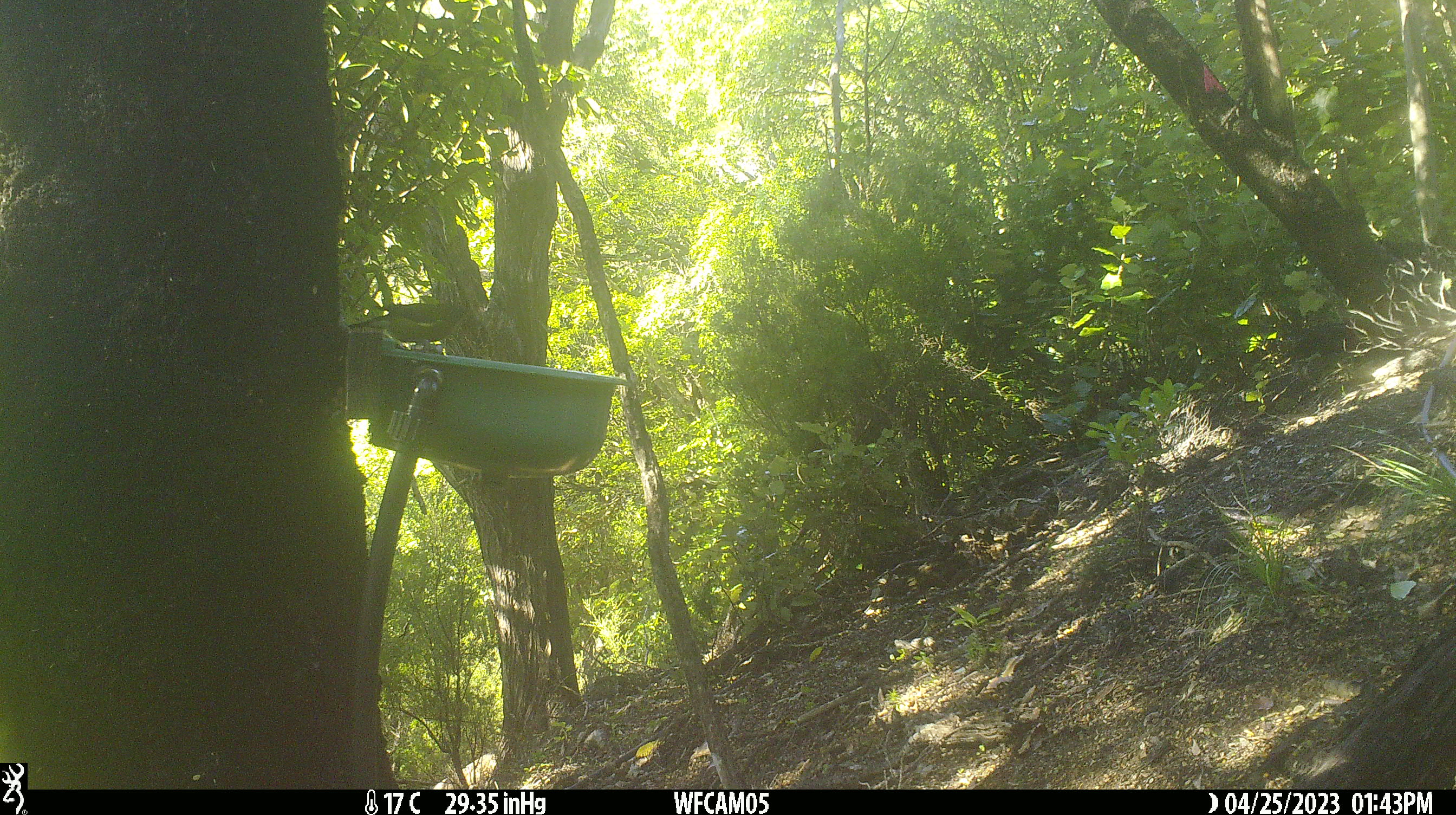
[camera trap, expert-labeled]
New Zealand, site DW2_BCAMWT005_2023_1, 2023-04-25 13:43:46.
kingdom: Animalia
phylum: Chordata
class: Aves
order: Passeriformes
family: Meliphagidae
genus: Anthornis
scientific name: Anthornis melanura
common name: new zealand bellbird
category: bellbird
Bellbird (new zealand bellbird) (Anthornis melanura).